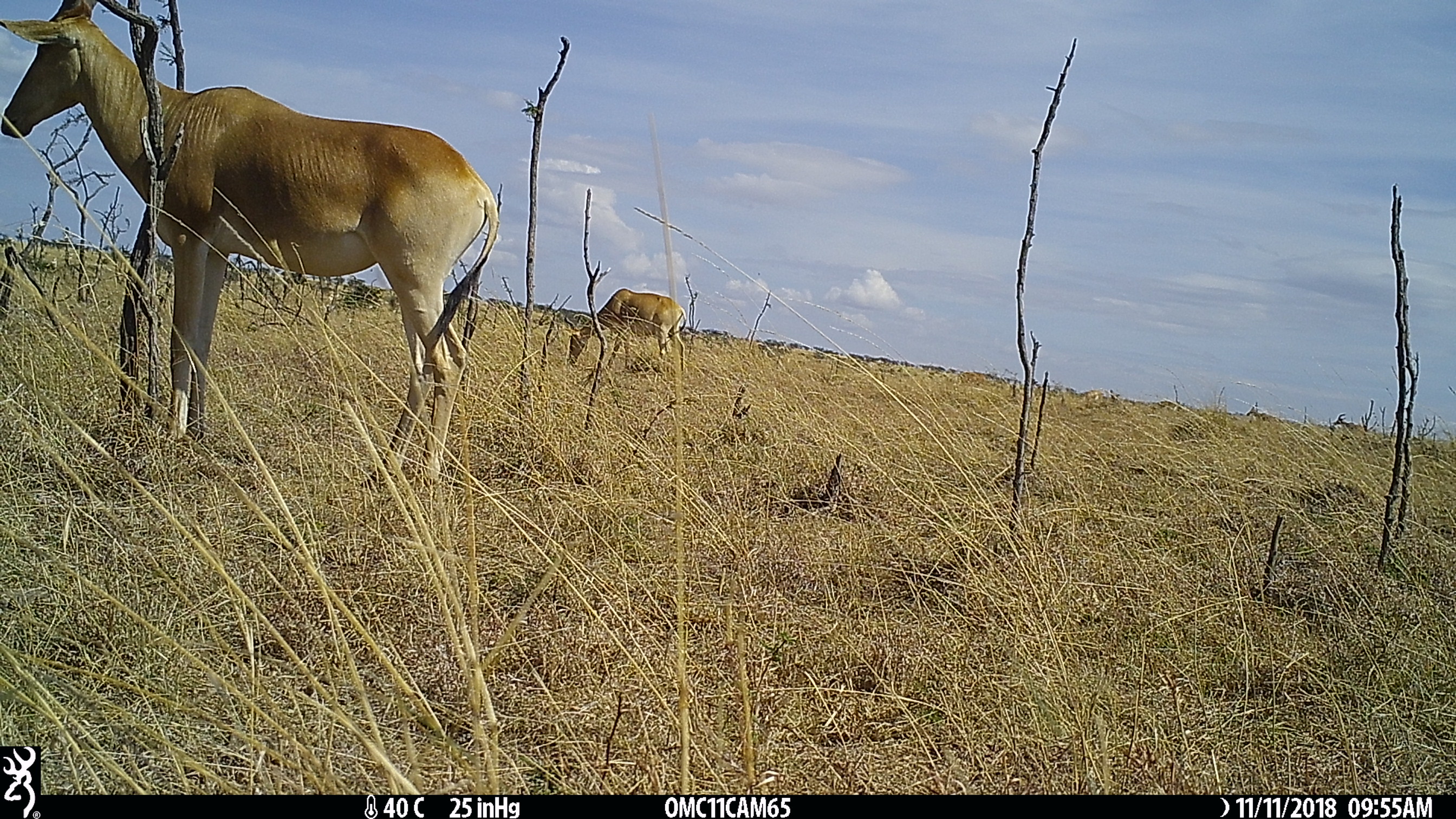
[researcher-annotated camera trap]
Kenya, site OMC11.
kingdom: Animalia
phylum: Chordata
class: Mammalia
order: Artiodactyla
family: Bovidae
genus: Alcelaphus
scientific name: Alcelaphus buselaphus cokii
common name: coke's hartebeest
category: hartebeest cokes